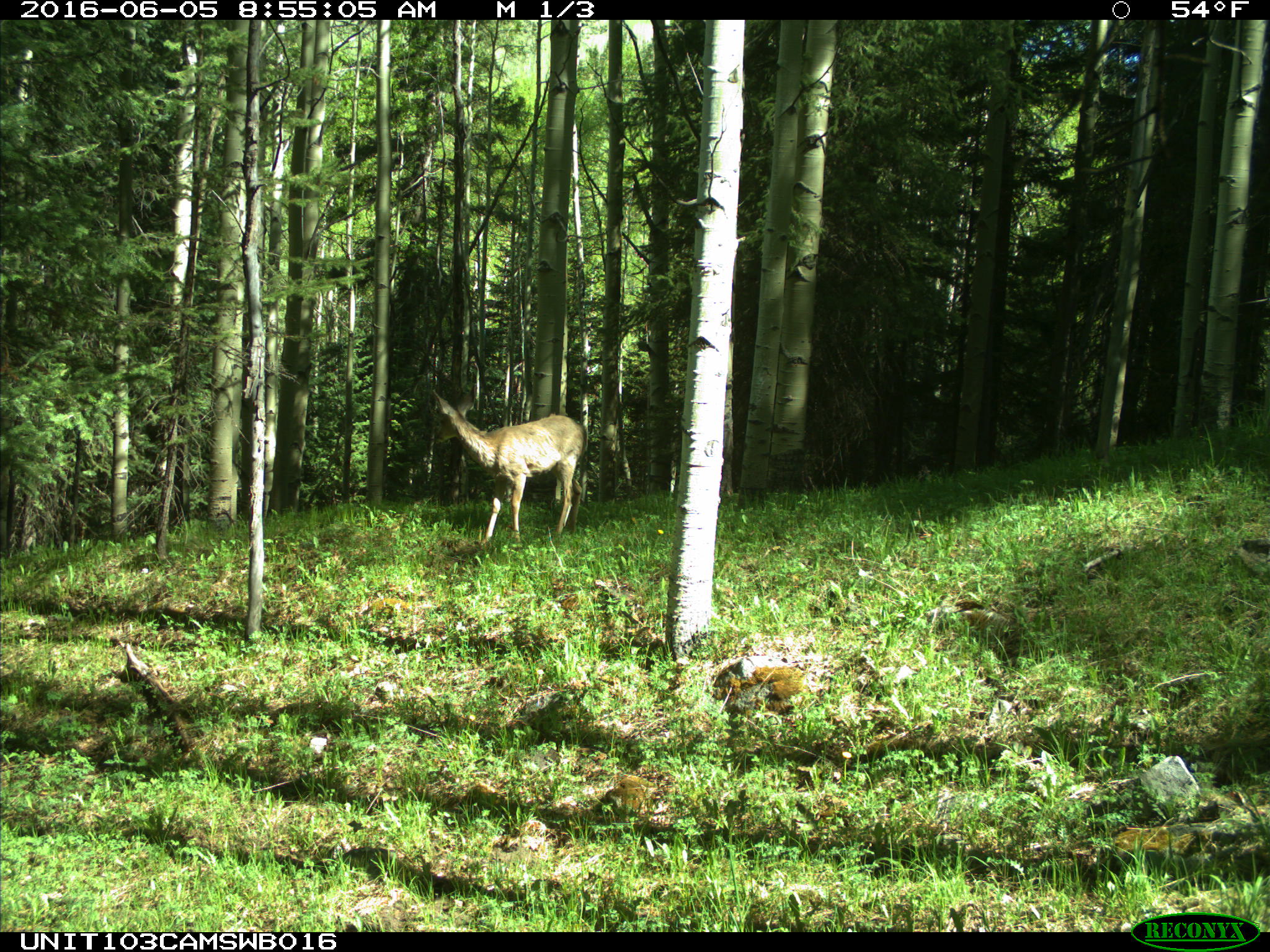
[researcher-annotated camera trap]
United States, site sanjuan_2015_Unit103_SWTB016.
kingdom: Animalia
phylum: Chordata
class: Mammalia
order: Artiodactyla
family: Cervidae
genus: Odocoileus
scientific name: Odocoileus hemionus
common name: mule deer